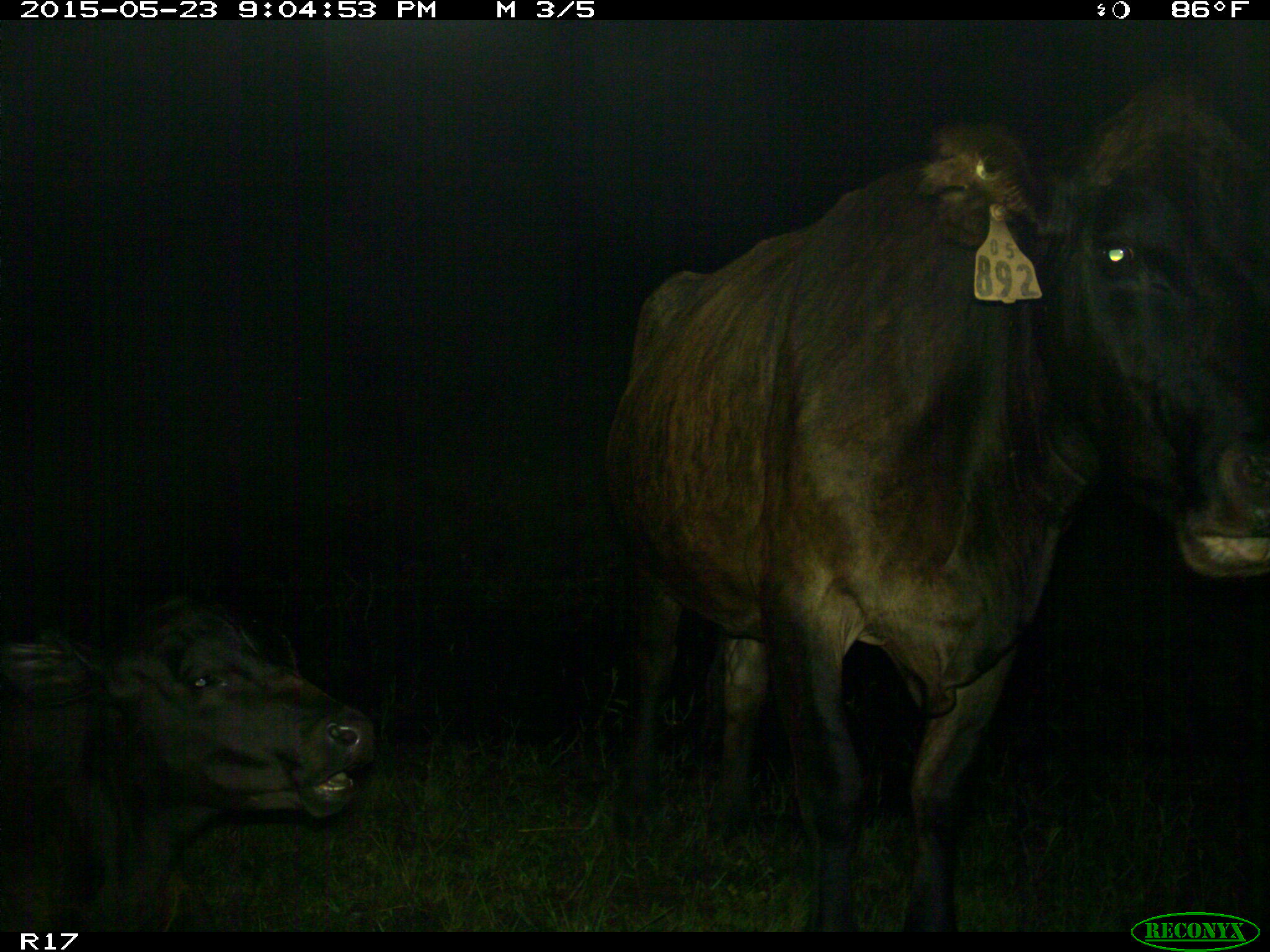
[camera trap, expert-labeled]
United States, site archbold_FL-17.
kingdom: Animalia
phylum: Chordata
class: Mammalia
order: Artiodactyla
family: Bovidae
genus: Bos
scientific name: Bos taurus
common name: domestic cow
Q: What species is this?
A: Bos taurus (domestic cow).